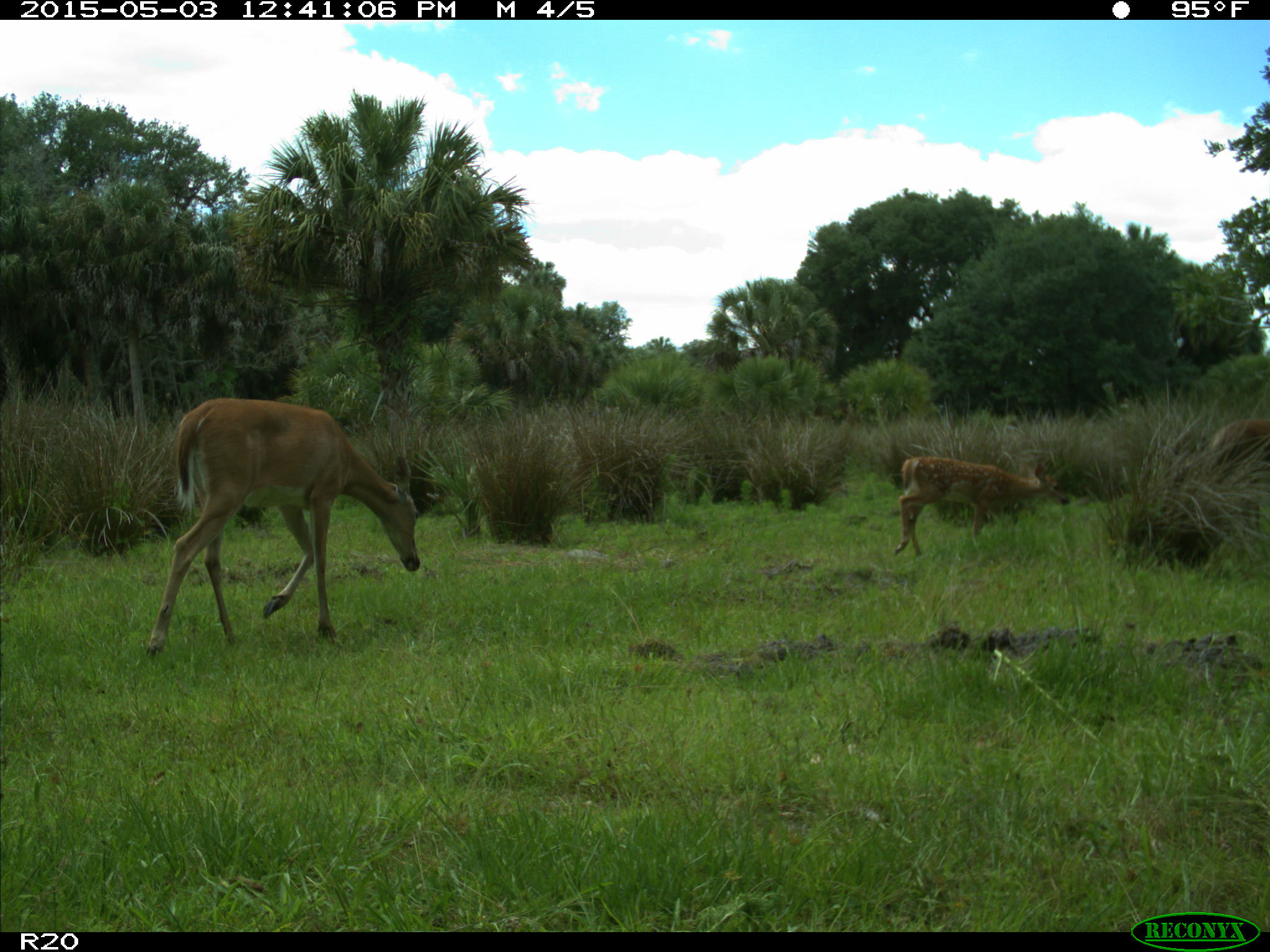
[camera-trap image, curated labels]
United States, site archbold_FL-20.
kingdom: Animalia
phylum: Chordata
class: Mammalia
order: Artiodactyla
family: Cervidae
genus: Odocoileus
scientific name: Odocoileus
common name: deer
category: unidentified deer